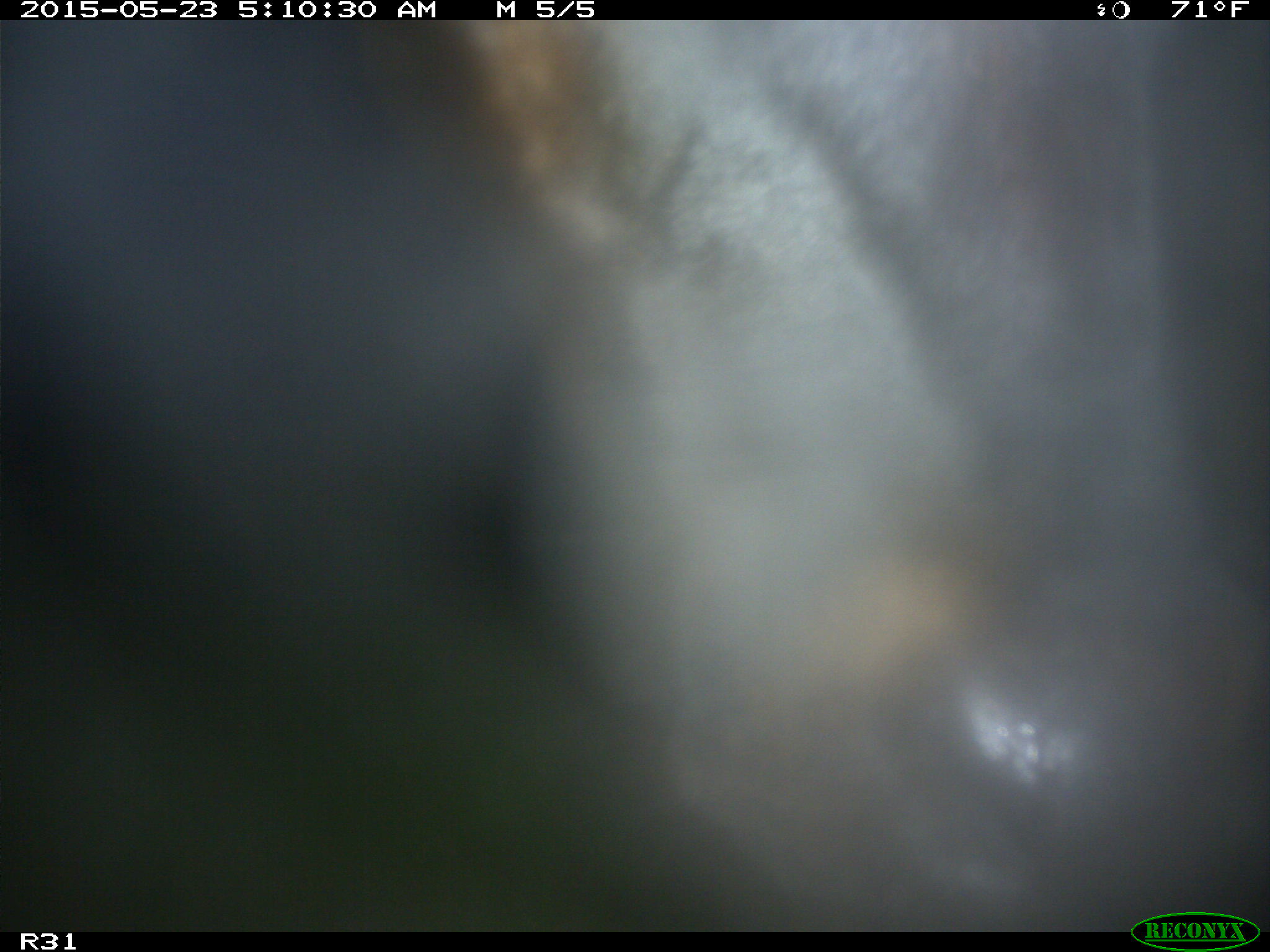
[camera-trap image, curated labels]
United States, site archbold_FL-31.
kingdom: Animalia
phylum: Chordata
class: Mammalia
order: Artiodactyla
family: Bovidae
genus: Bos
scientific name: Bos taurus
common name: domestic cow